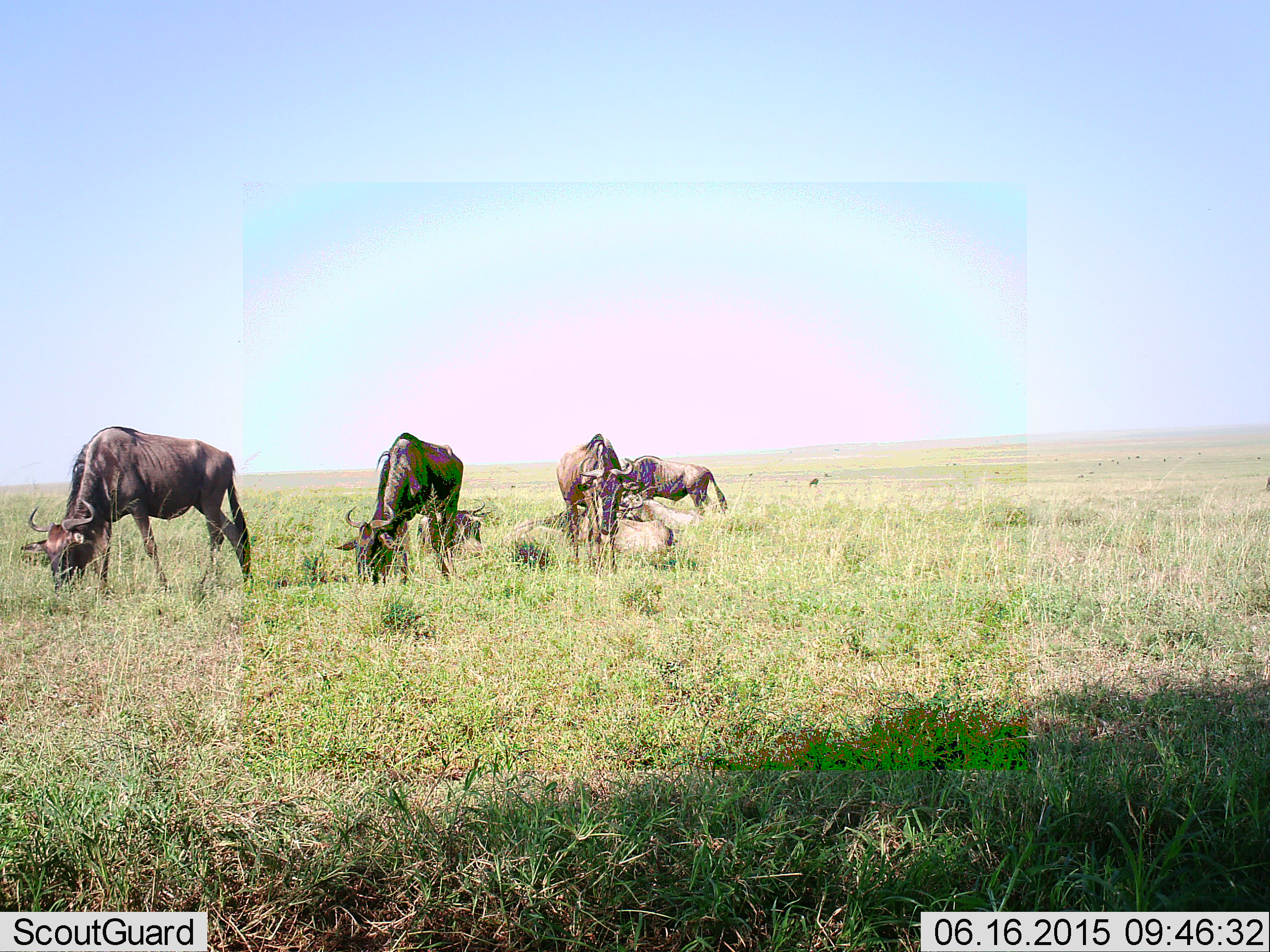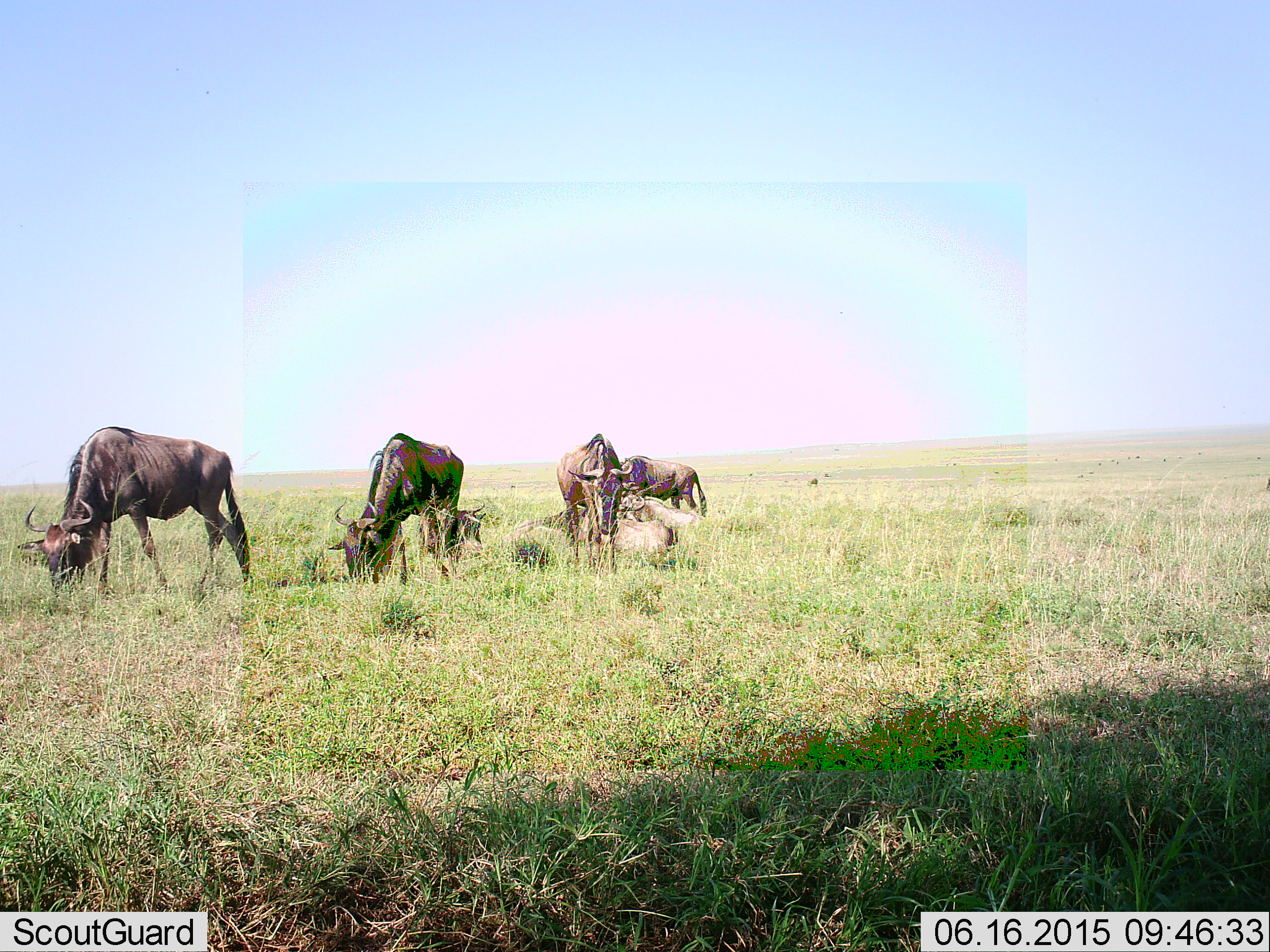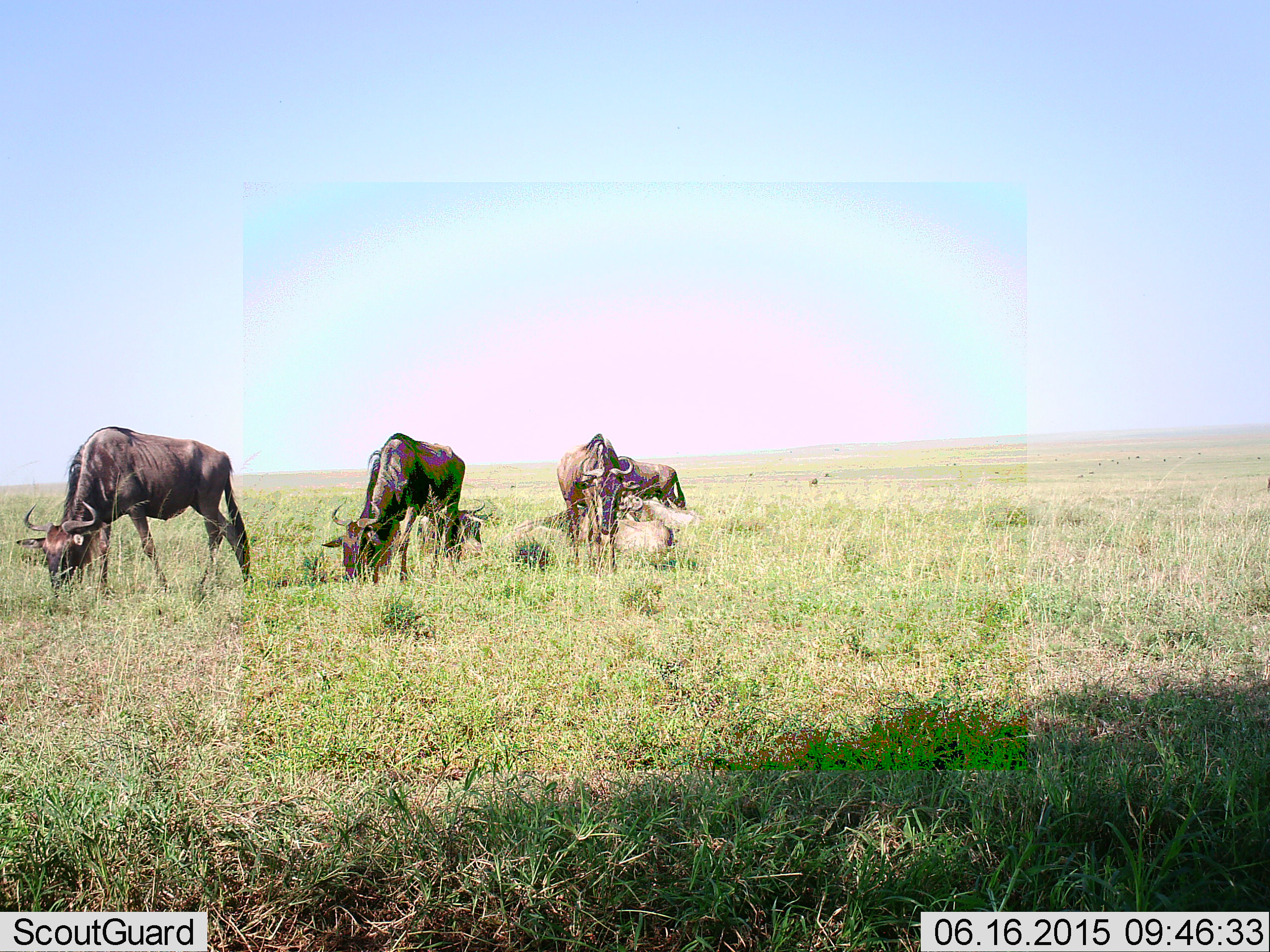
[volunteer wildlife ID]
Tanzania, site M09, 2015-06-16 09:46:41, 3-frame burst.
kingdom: Animalia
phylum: Chordata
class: Mammalia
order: Artiodactyla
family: Bovidae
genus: Connochaetes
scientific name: Connochaetes taurinus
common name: blue wildebeest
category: wildebeest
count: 5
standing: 50%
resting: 40%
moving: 20%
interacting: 0%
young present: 0%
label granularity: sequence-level